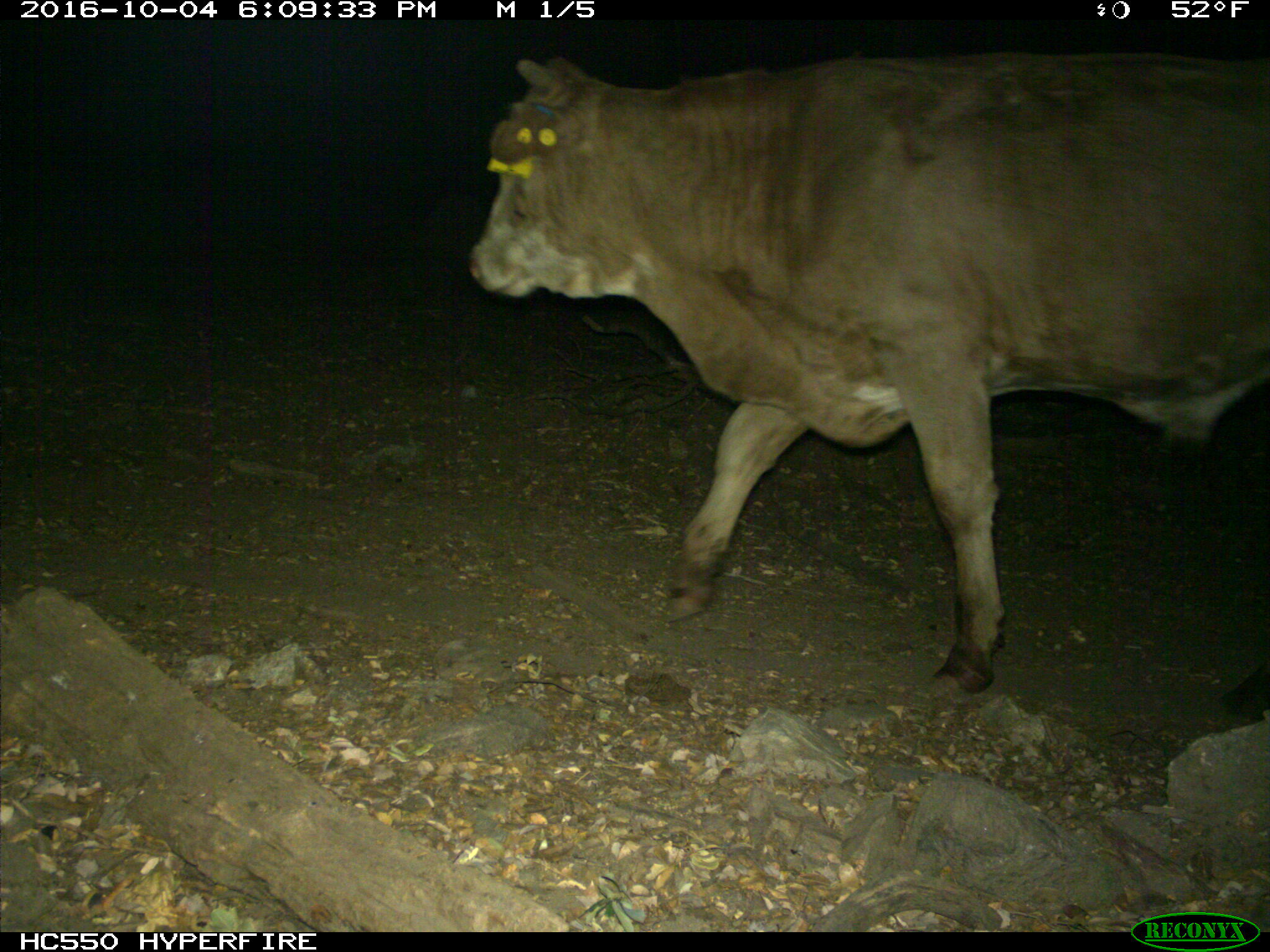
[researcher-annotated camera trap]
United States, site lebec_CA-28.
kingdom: Animalia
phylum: Chordata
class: Mammalia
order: Artiodactyla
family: Bovidae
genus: Bos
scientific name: Bos taurus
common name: domestic cow